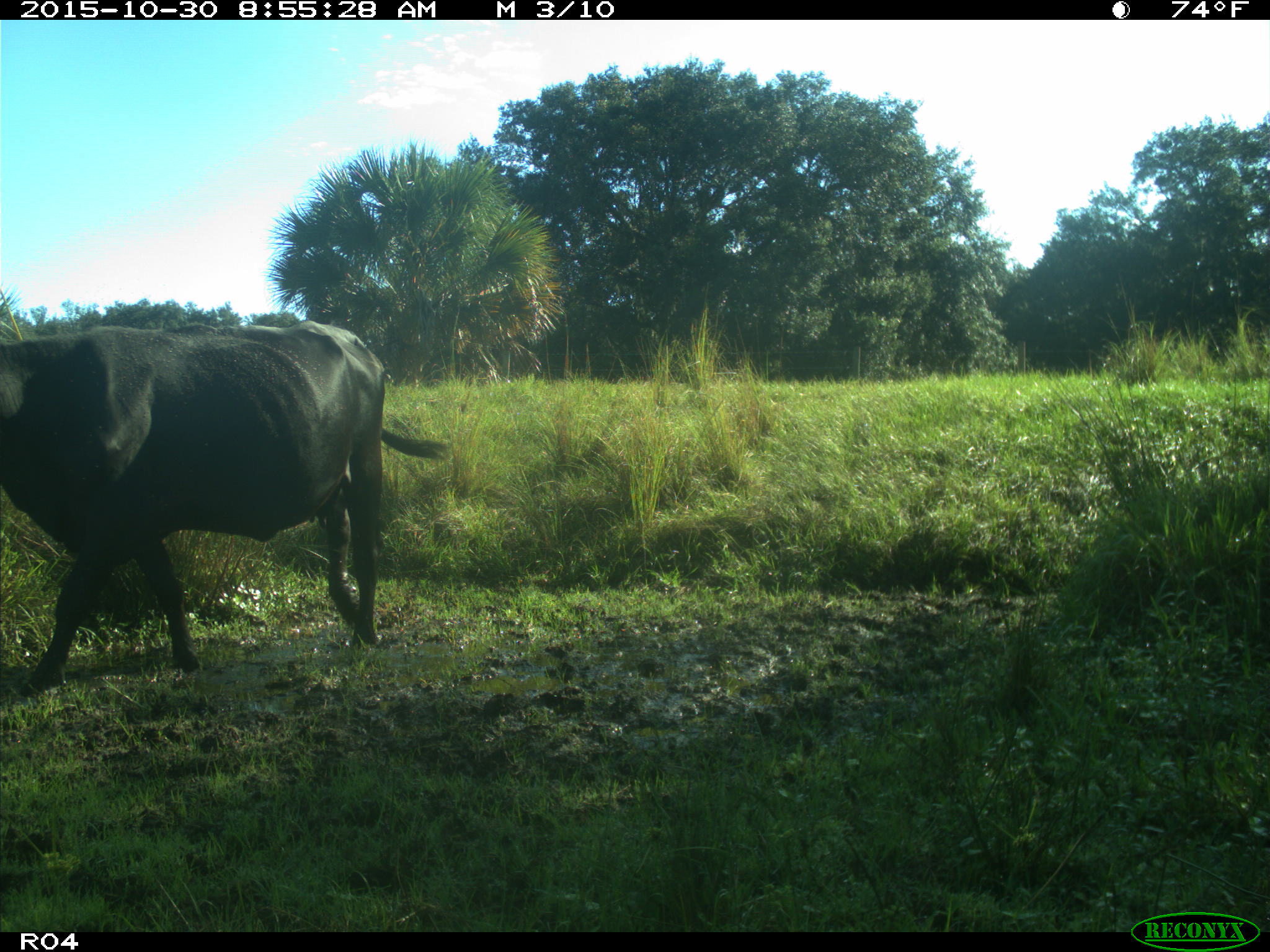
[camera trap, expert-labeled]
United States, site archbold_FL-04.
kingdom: Animalia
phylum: Chordata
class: Mammalia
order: Artiodactyla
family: Bovidae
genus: Bos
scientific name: Bos taurus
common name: domestic cow